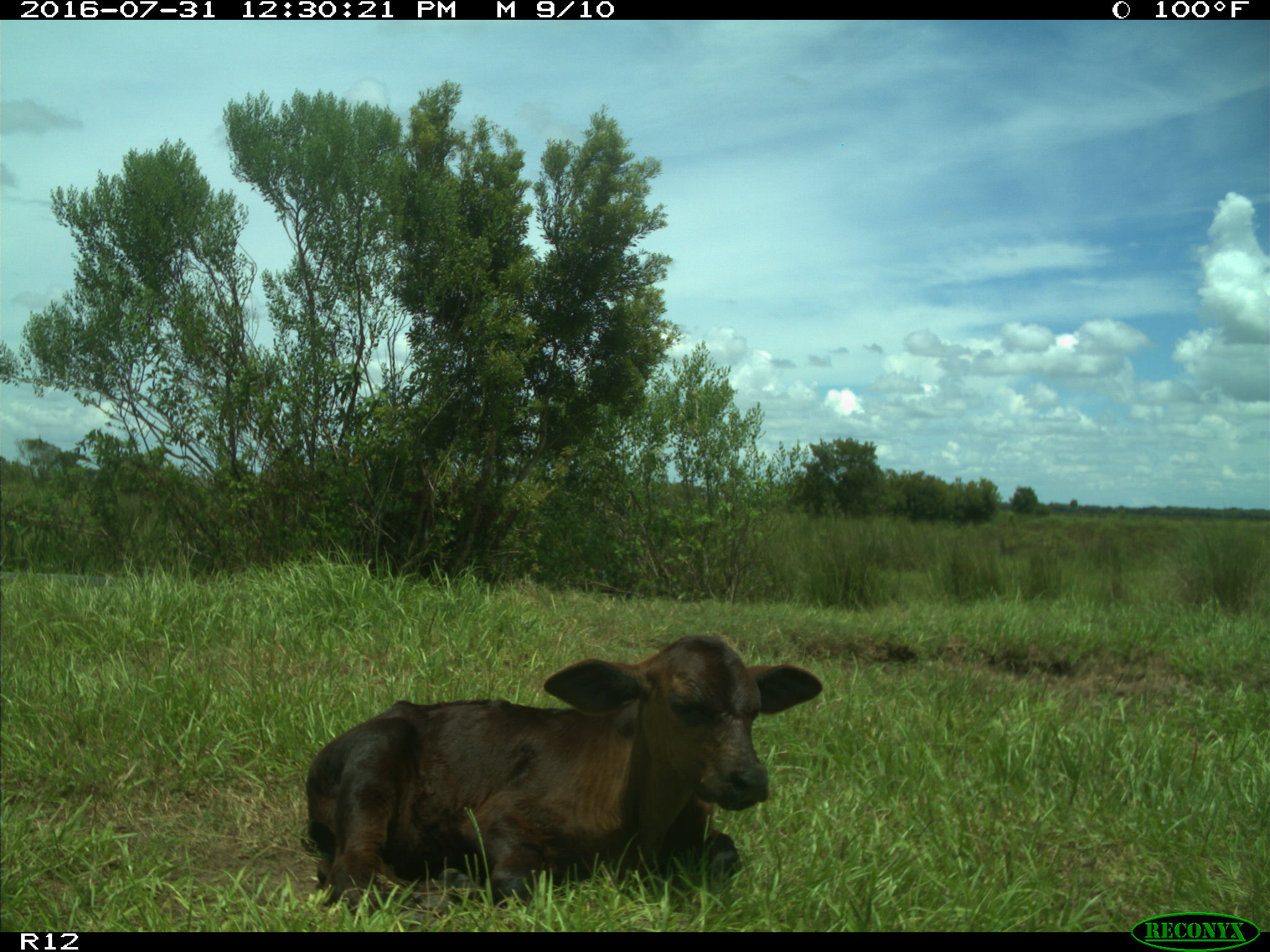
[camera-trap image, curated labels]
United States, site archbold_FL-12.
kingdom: Animalia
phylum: Chordata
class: Mammalia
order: Artiodactyla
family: Bovidae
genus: Bos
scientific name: Bos taurus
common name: domestic cow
Bos taurus (domestic cow).